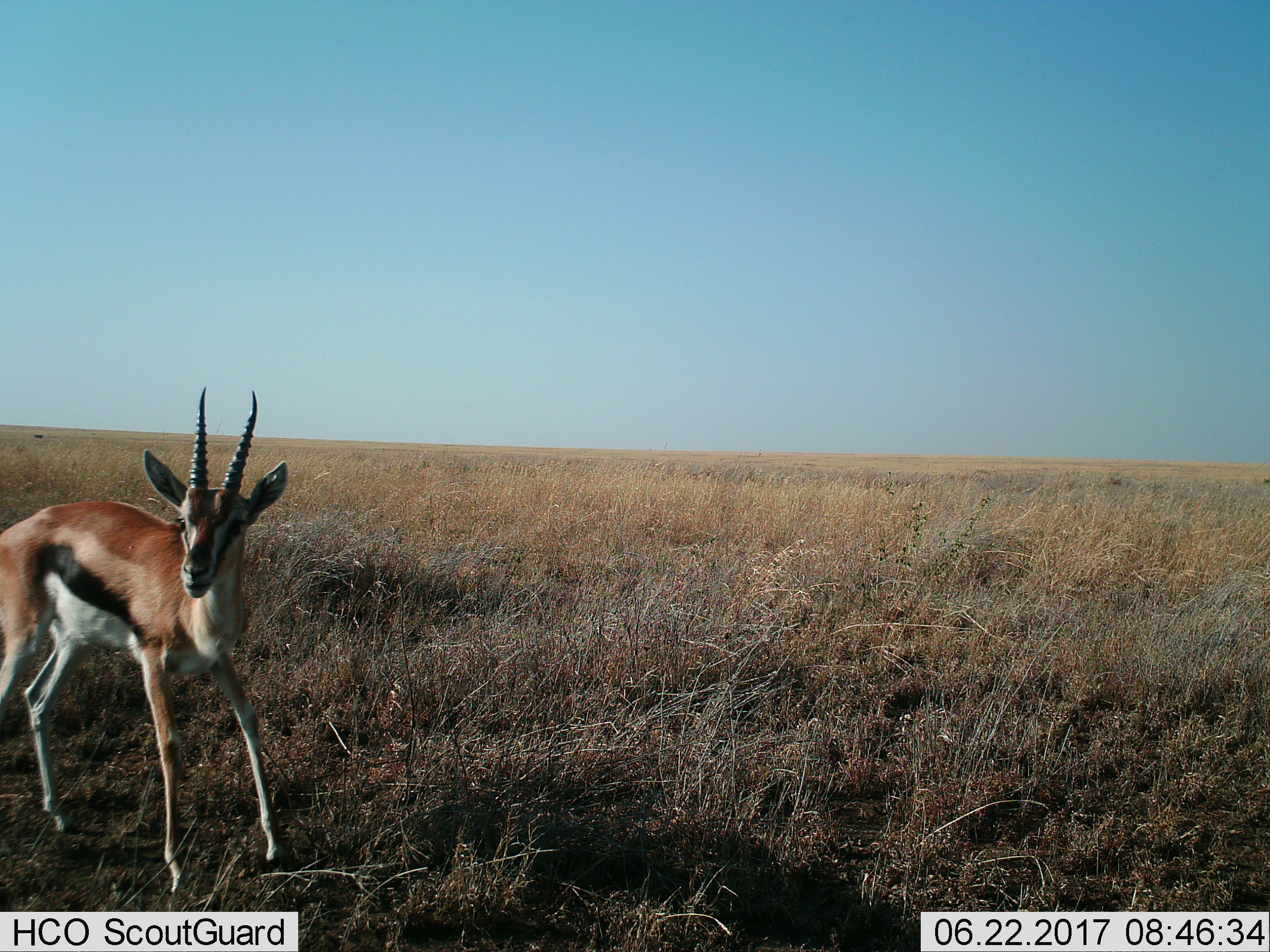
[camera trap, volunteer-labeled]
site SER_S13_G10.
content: unidentified animal